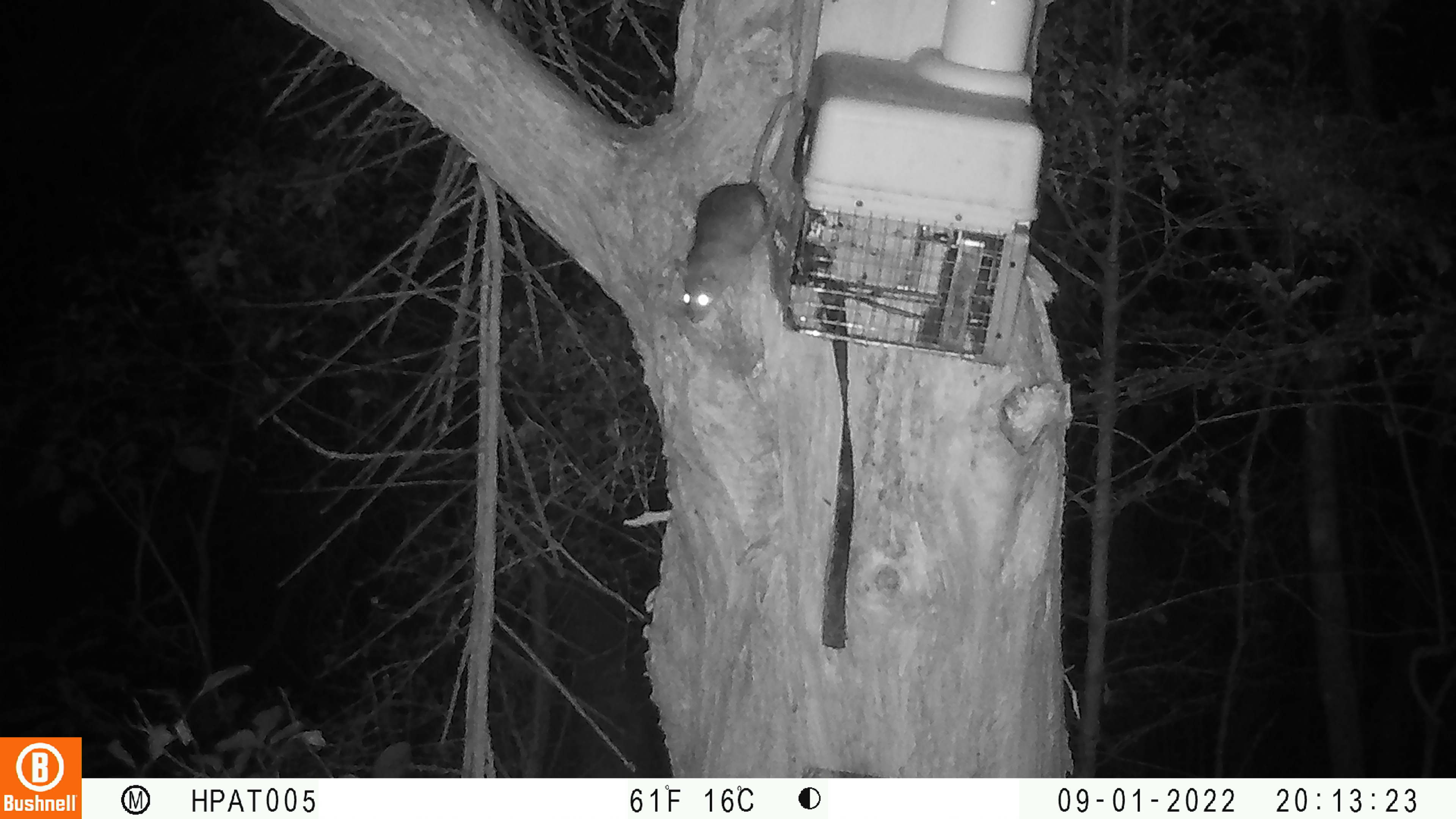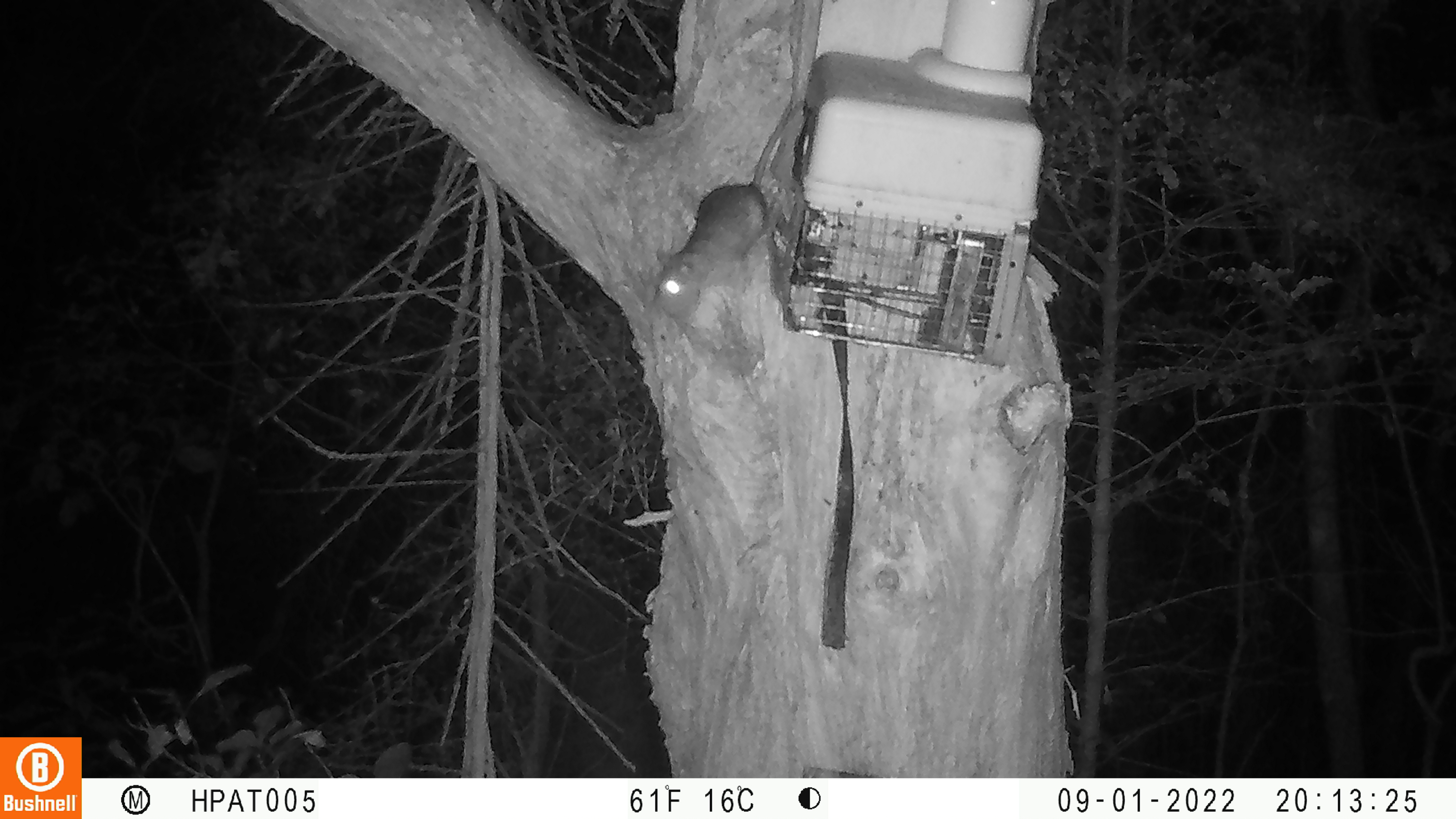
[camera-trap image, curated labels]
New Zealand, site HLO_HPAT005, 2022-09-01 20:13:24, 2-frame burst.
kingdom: Animalia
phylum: Chordata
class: Mammalia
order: Rodentia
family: Muridae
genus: Rattus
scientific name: Rattus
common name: rat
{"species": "rat (Rattus)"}